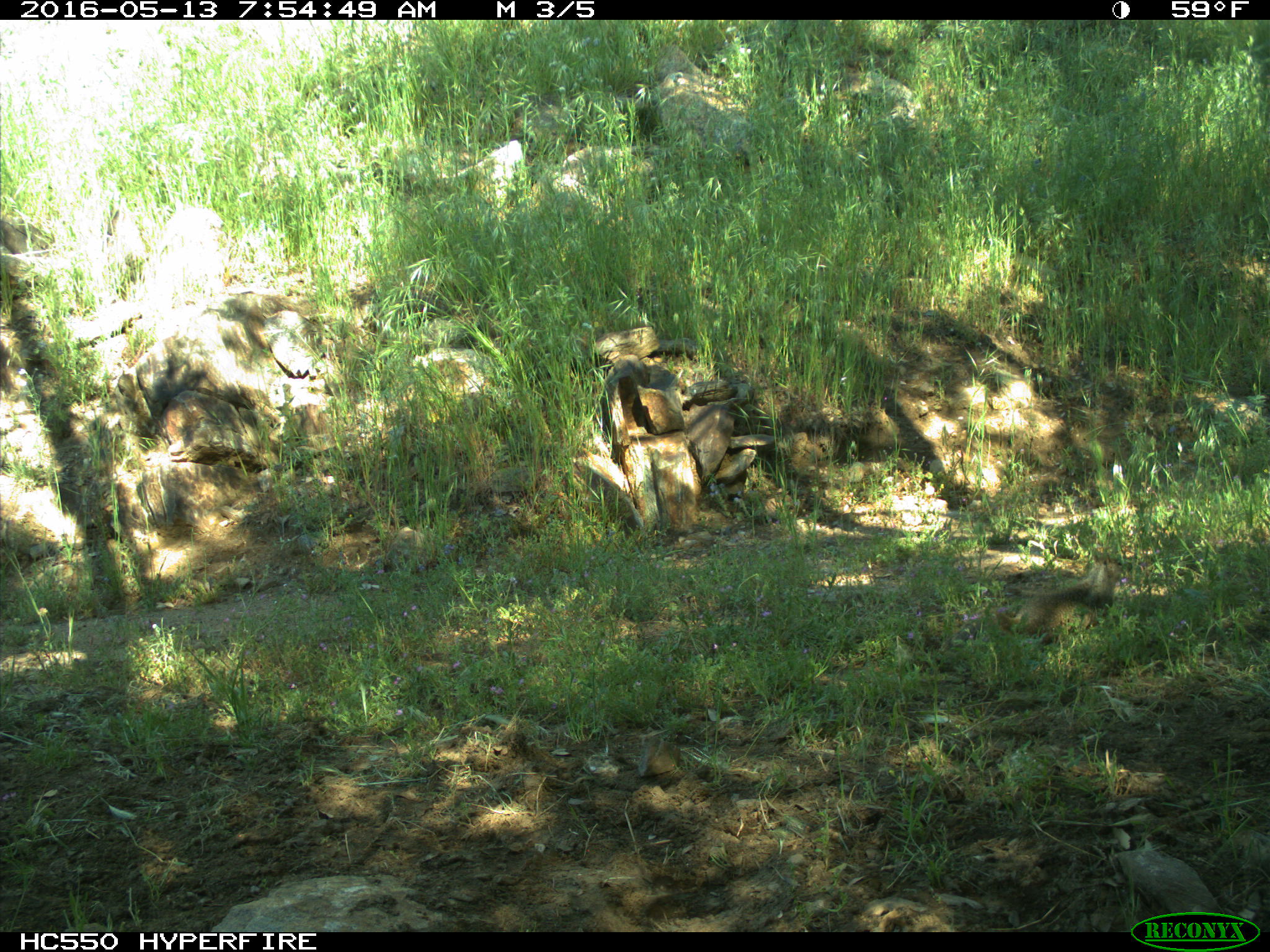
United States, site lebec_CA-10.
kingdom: Animalia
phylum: Chordata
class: Mammalia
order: Rodentia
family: Sciuridae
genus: Otospermophilus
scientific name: Otospermophilus beecheyi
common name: california ground squirrel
Otospermophilus beecheyi (california ground squirrel).